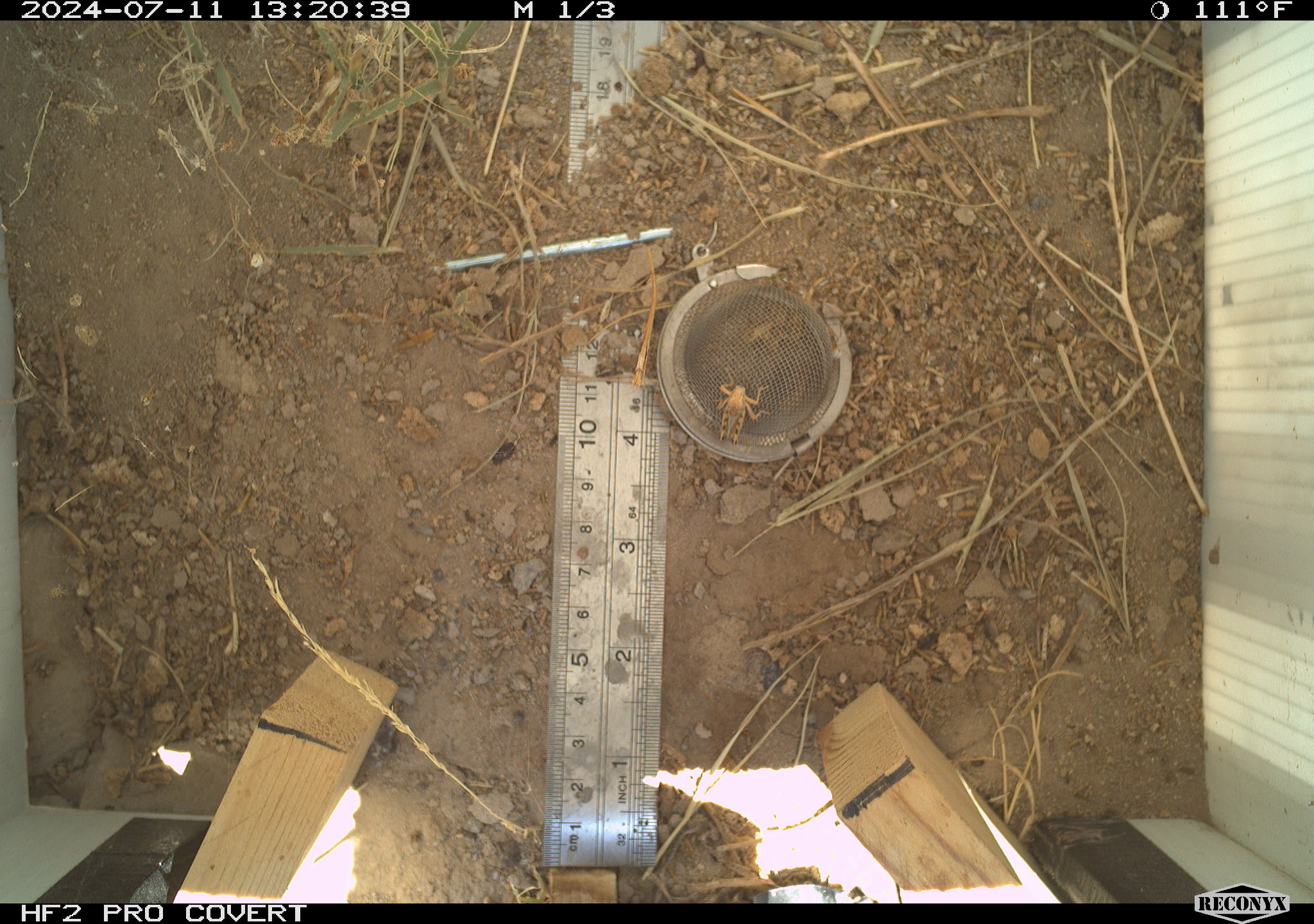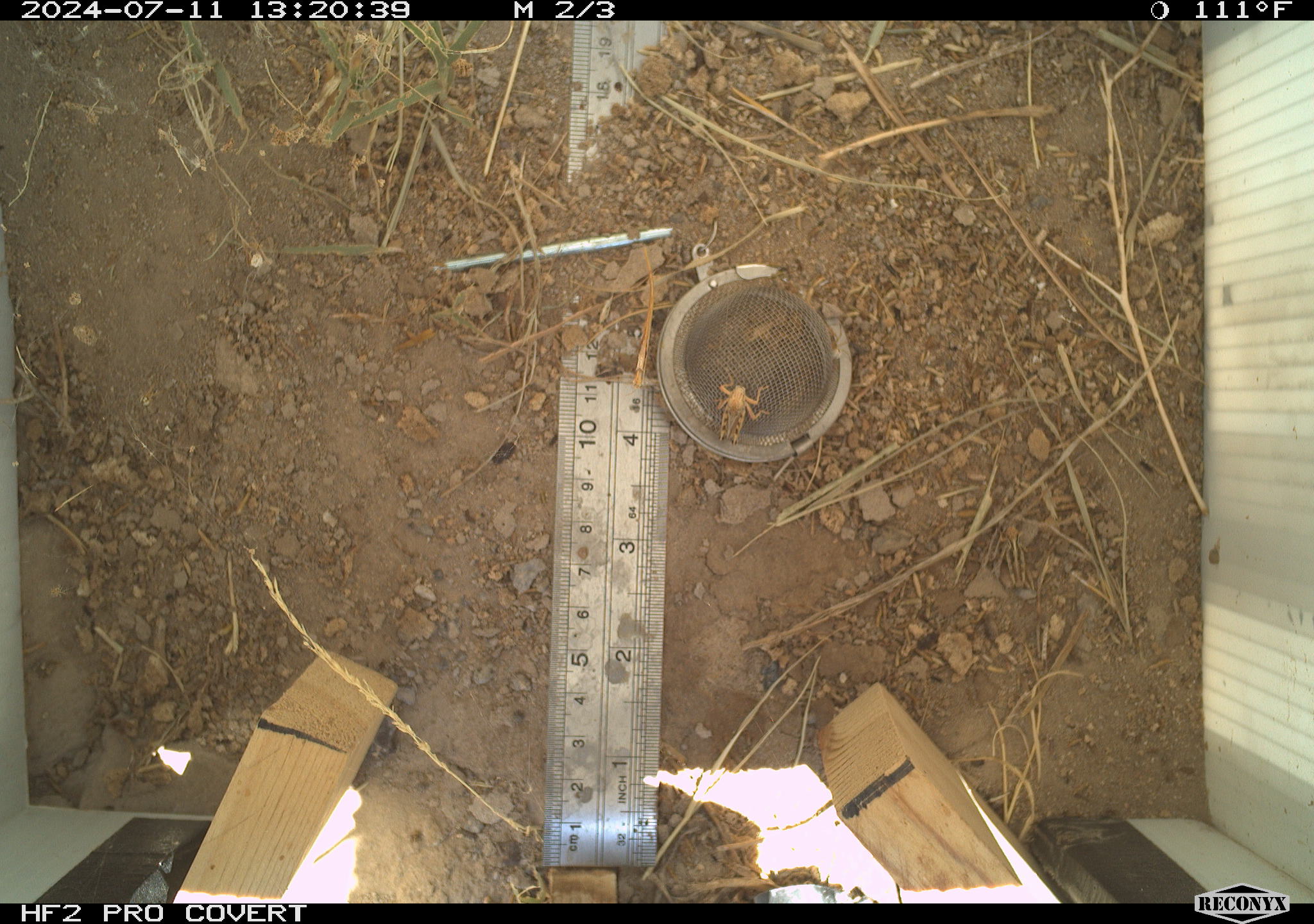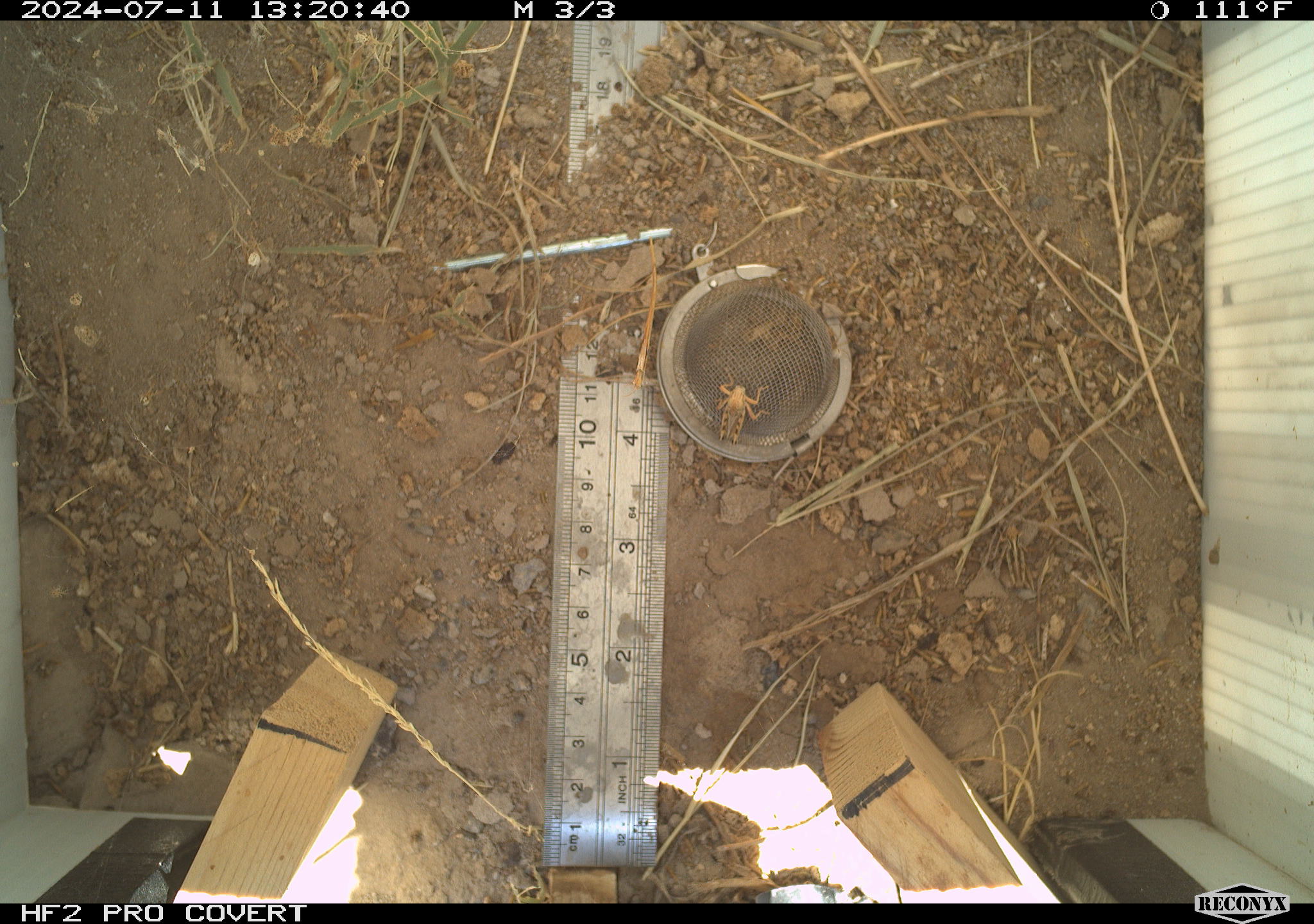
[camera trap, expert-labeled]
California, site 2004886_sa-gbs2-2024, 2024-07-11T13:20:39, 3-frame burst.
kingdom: Animalia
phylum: Arthropoda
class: Insecta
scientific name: Insecta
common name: insect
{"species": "insect (Insecta)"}